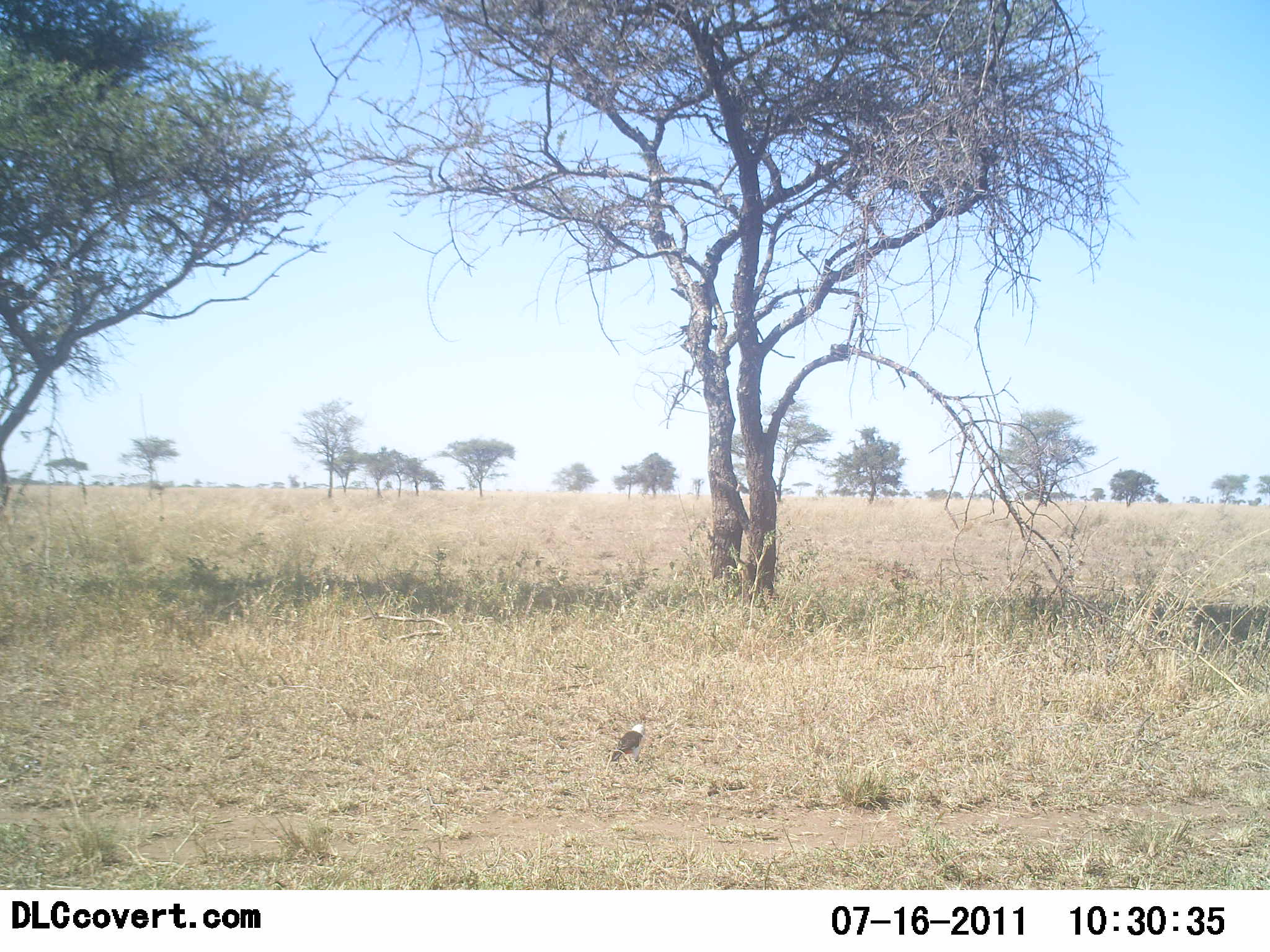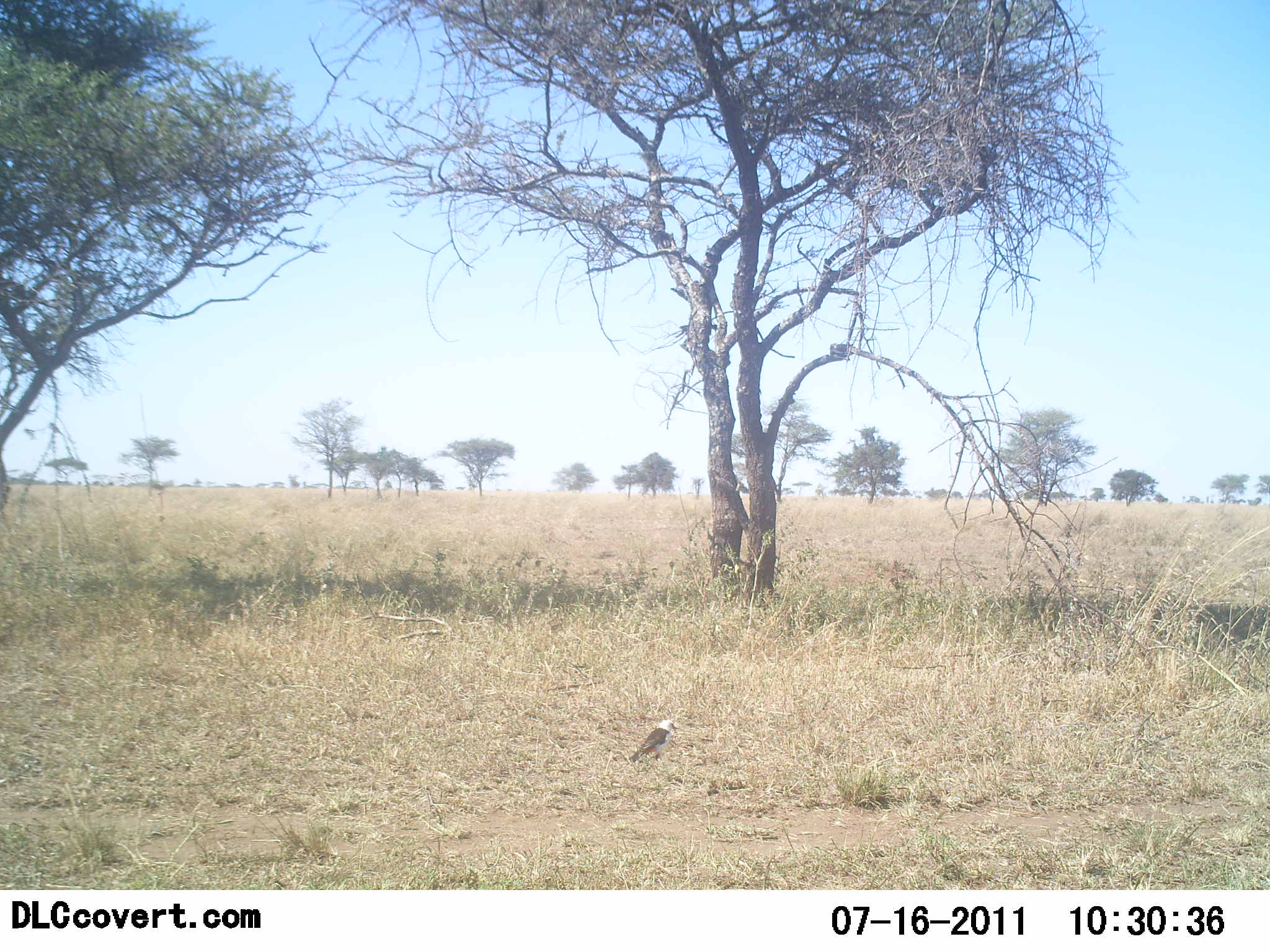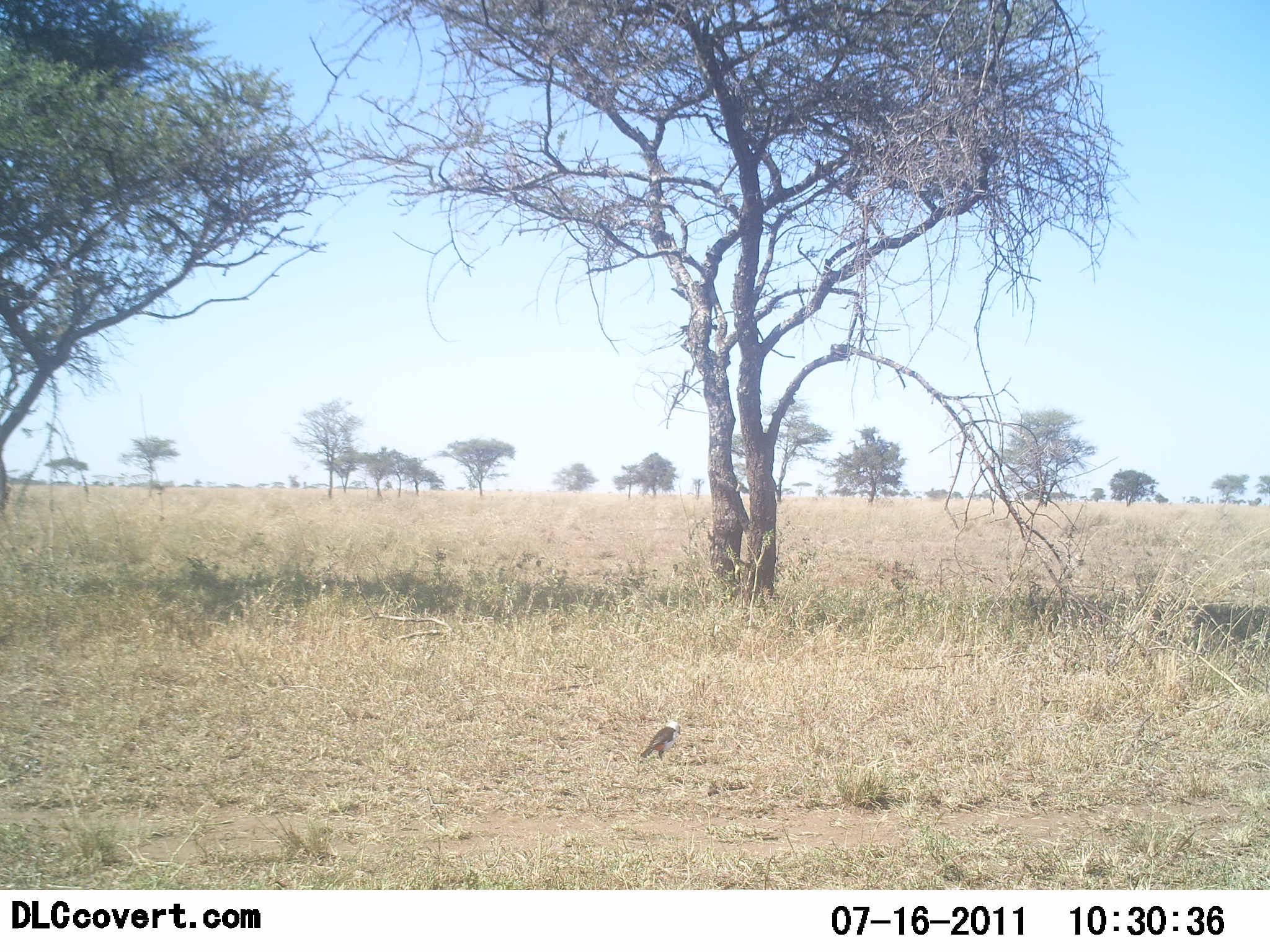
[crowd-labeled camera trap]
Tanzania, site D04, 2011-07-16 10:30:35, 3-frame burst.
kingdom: Animalia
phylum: Chordata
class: Aves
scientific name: Aves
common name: bird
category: otherbird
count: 1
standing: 55%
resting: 0%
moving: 55%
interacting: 0%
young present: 0%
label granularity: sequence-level